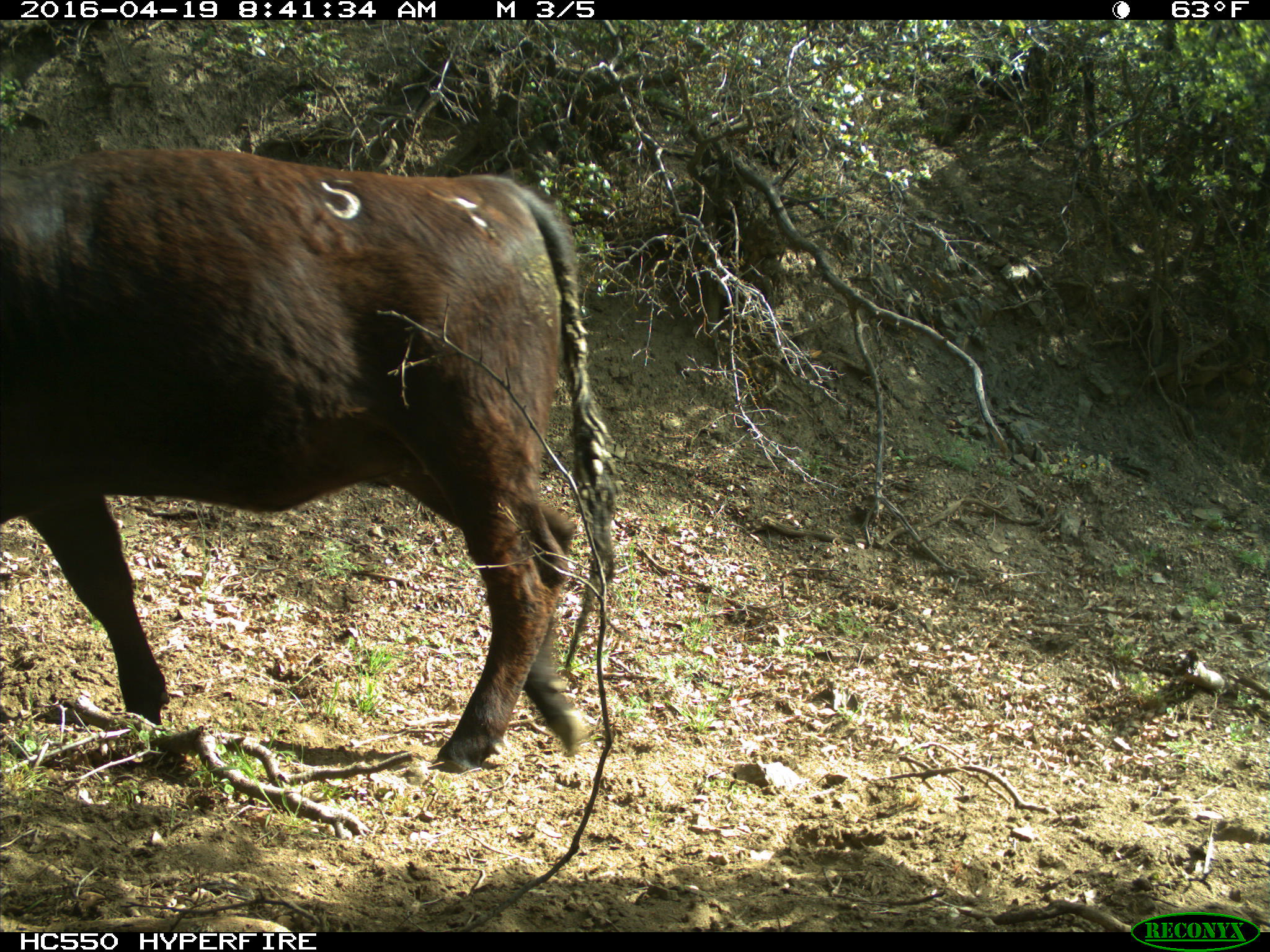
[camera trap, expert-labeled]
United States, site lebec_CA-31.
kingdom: Animalia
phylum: Chordata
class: Mammalia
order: Artiodactyla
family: Bovidae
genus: Bos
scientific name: Bos taurus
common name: domestic cow